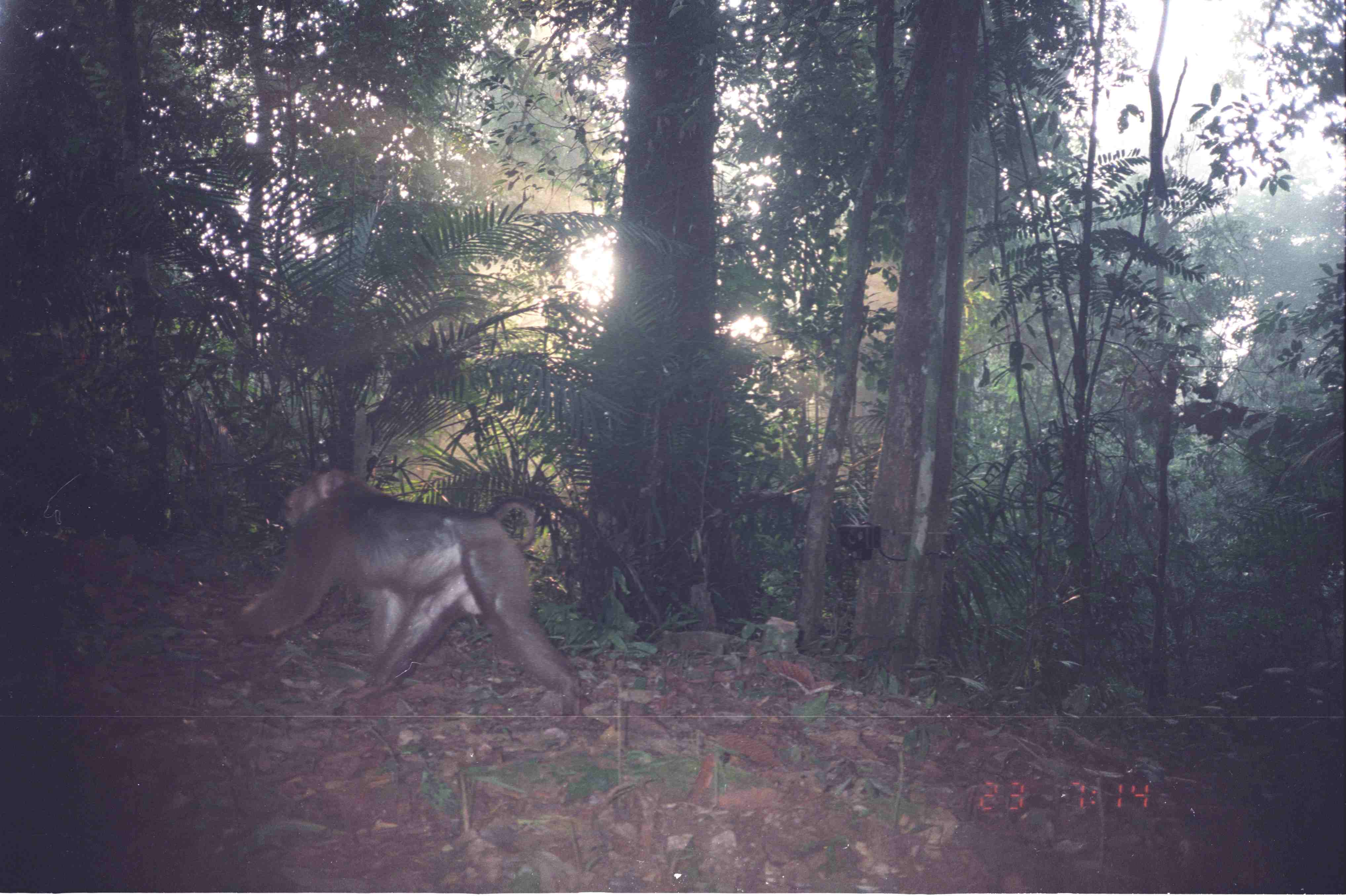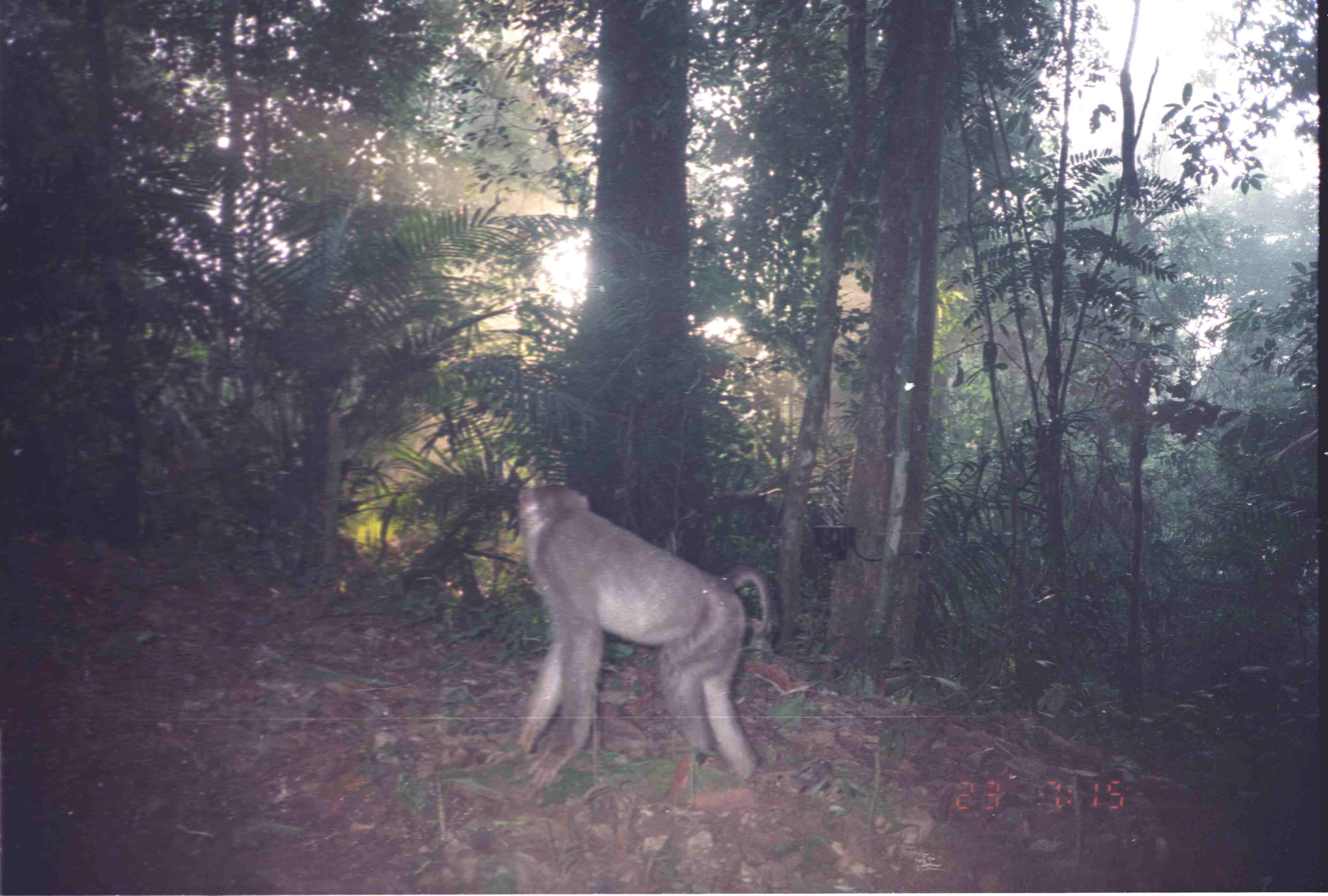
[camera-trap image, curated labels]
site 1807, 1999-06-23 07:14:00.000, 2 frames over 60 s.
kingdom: Animalia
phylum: Chordata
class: Mammalia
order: Primates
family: Cercopithecidae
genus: Macaca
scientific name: Macaca nemestrina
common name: southern pig-tailed macaque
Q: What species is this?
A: Macaca nemestrina (southern pig-tailed macaque).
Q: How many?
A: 1.